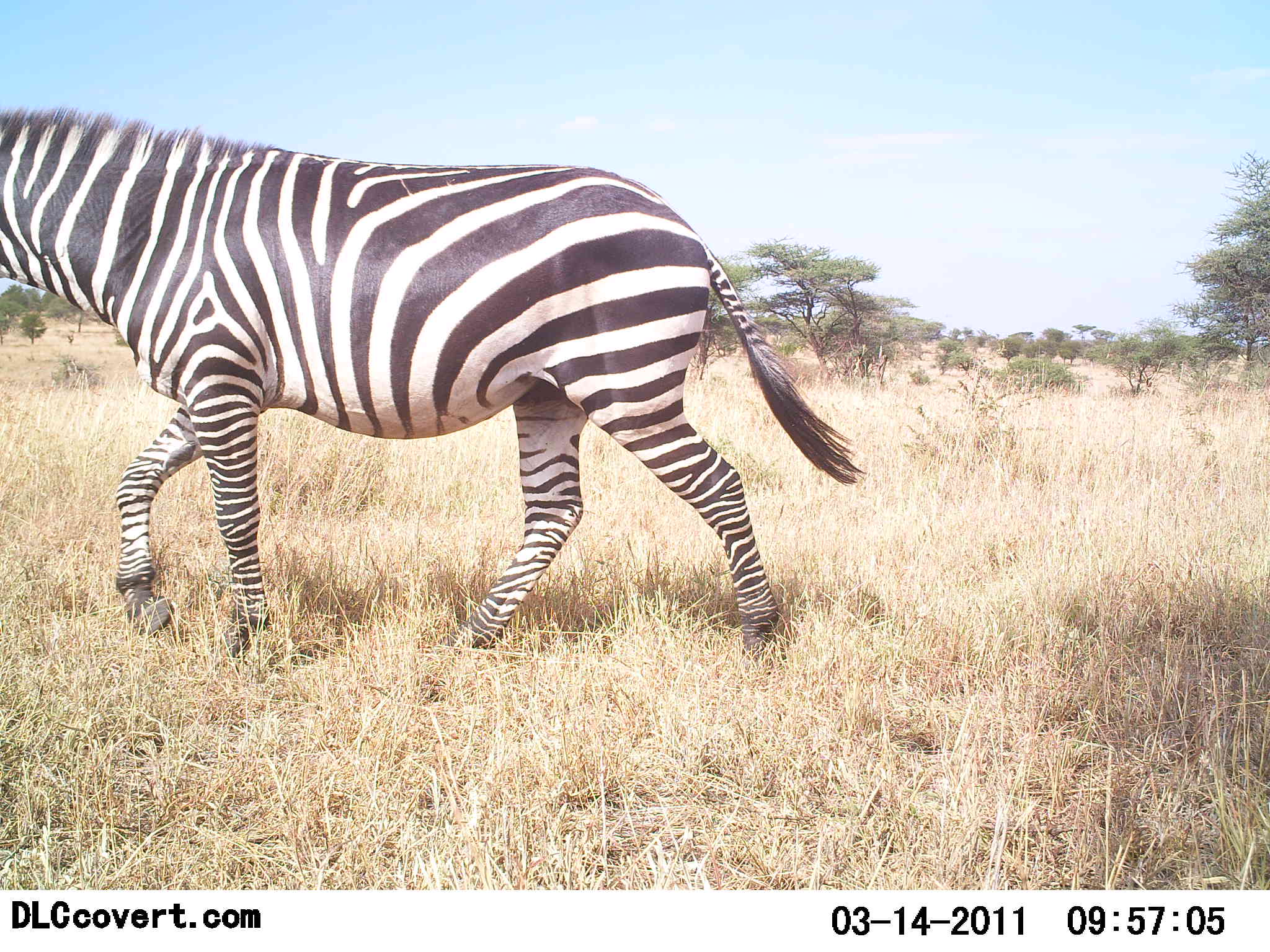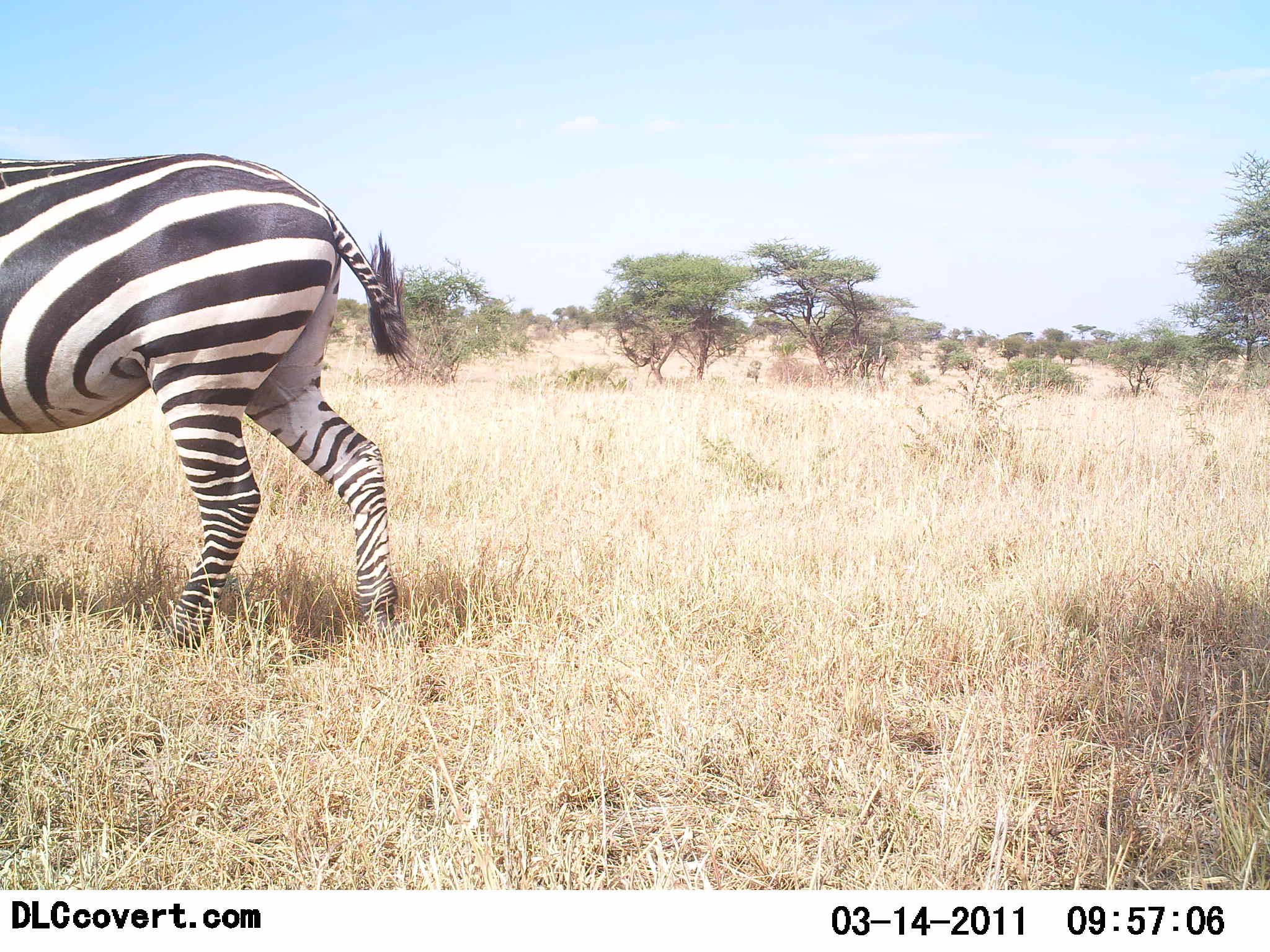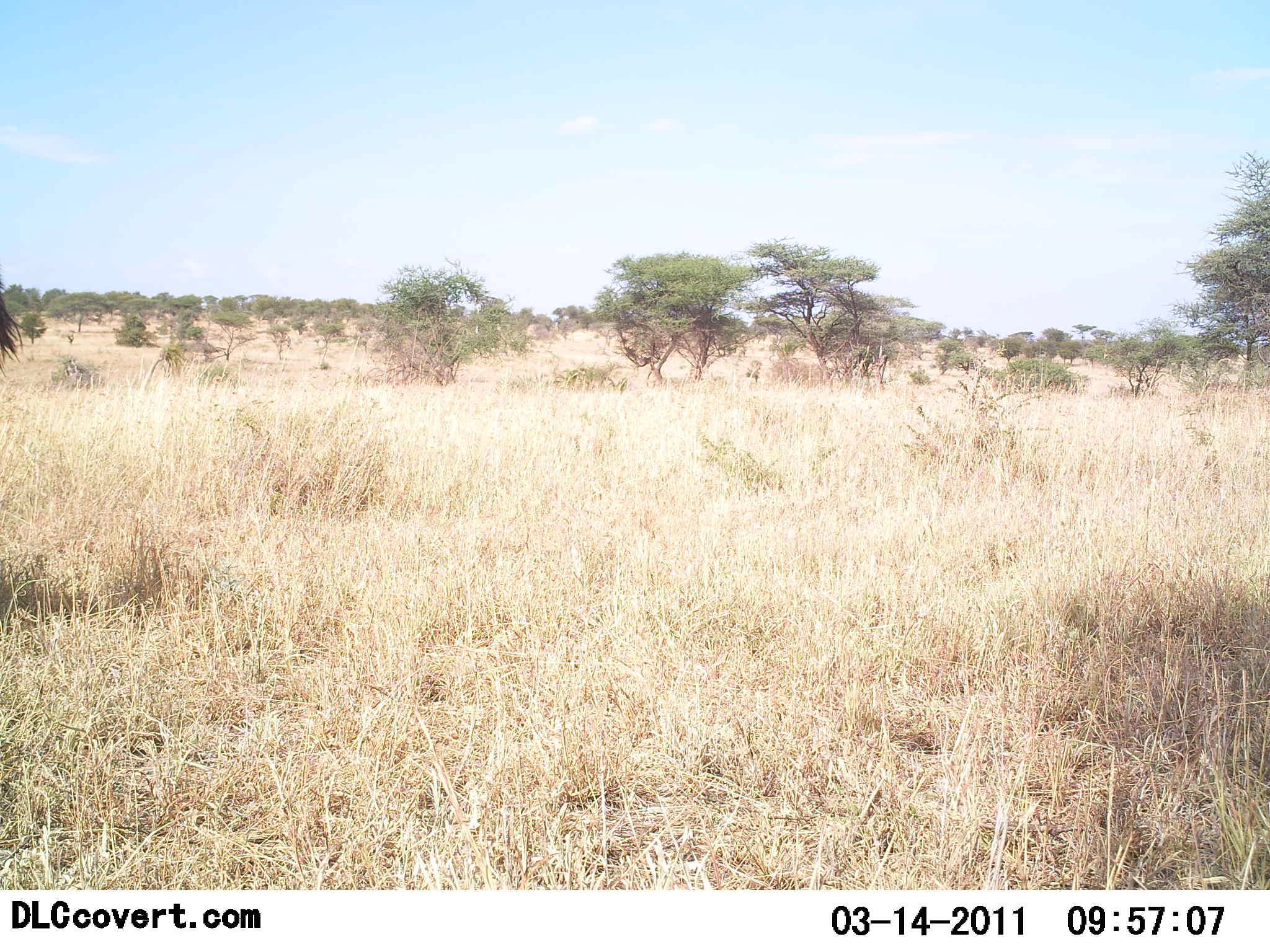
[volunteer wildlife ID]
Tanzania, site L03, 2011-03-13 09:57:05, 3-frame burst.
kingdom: Animalia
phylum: Chordata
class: Mammalia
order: Perissodactyla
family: Equidae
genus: Equus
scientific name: Equus quagga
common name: plains zebra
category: zebra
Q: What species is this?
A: Zebra (plains zebra) (Equus quagga).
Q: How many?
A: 1.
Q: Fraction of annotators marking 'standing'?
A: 0%.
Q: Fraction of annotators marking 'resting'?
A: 0%.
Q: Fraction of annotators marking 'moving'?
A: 100%.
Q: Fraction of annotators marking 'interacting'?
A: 0%.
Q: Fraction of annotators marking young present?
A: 0%.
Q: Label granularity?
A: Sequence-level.